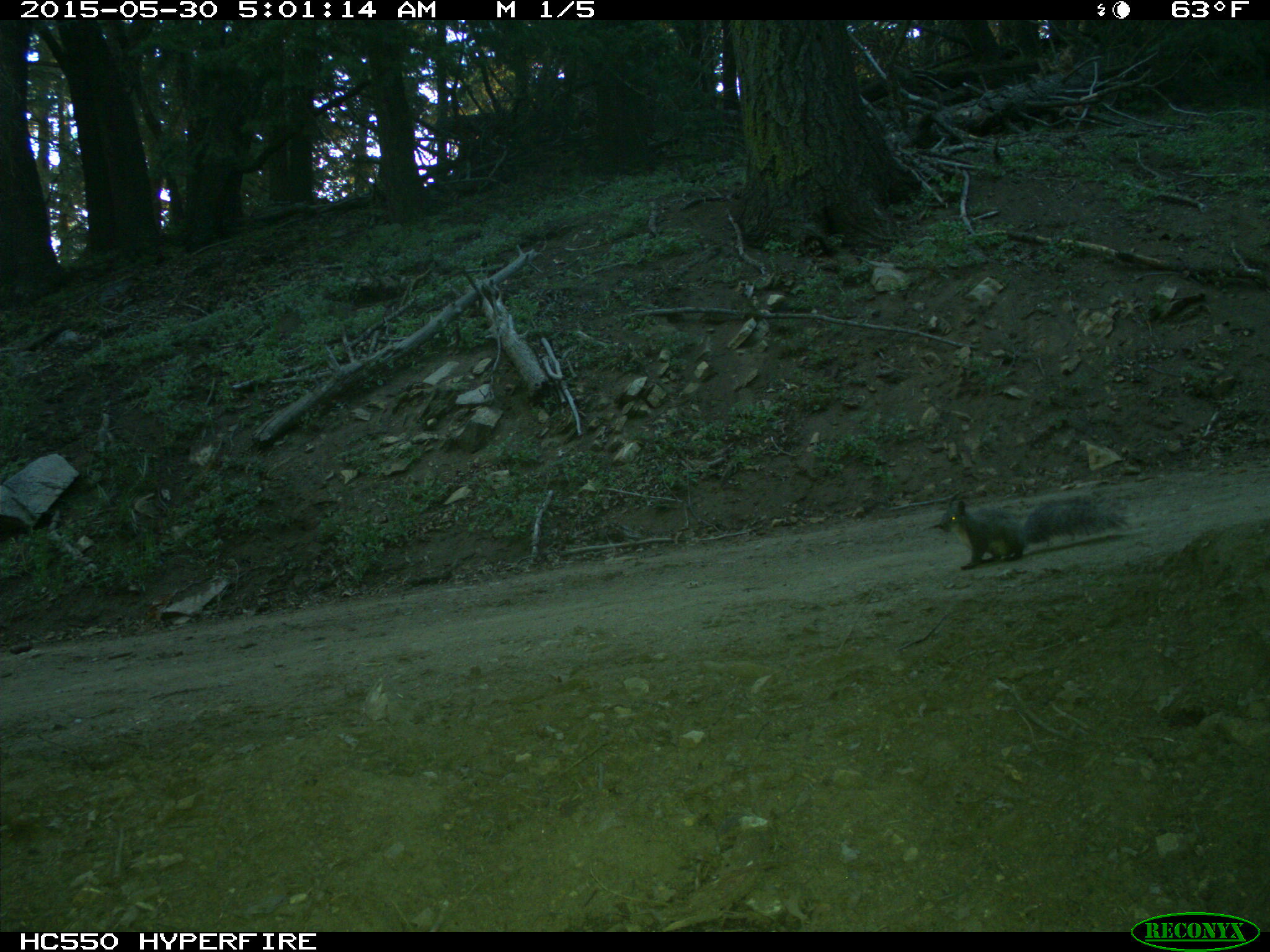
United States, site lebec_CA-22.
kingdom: Animalia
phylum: Chordata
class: Mammalia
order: Rodentia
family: Sciuridae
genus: Sciurus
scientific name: Sciurus carolinensis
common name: eastern gray squirrel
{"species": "Sciurus carolinensis (eastern gray squirrel)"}